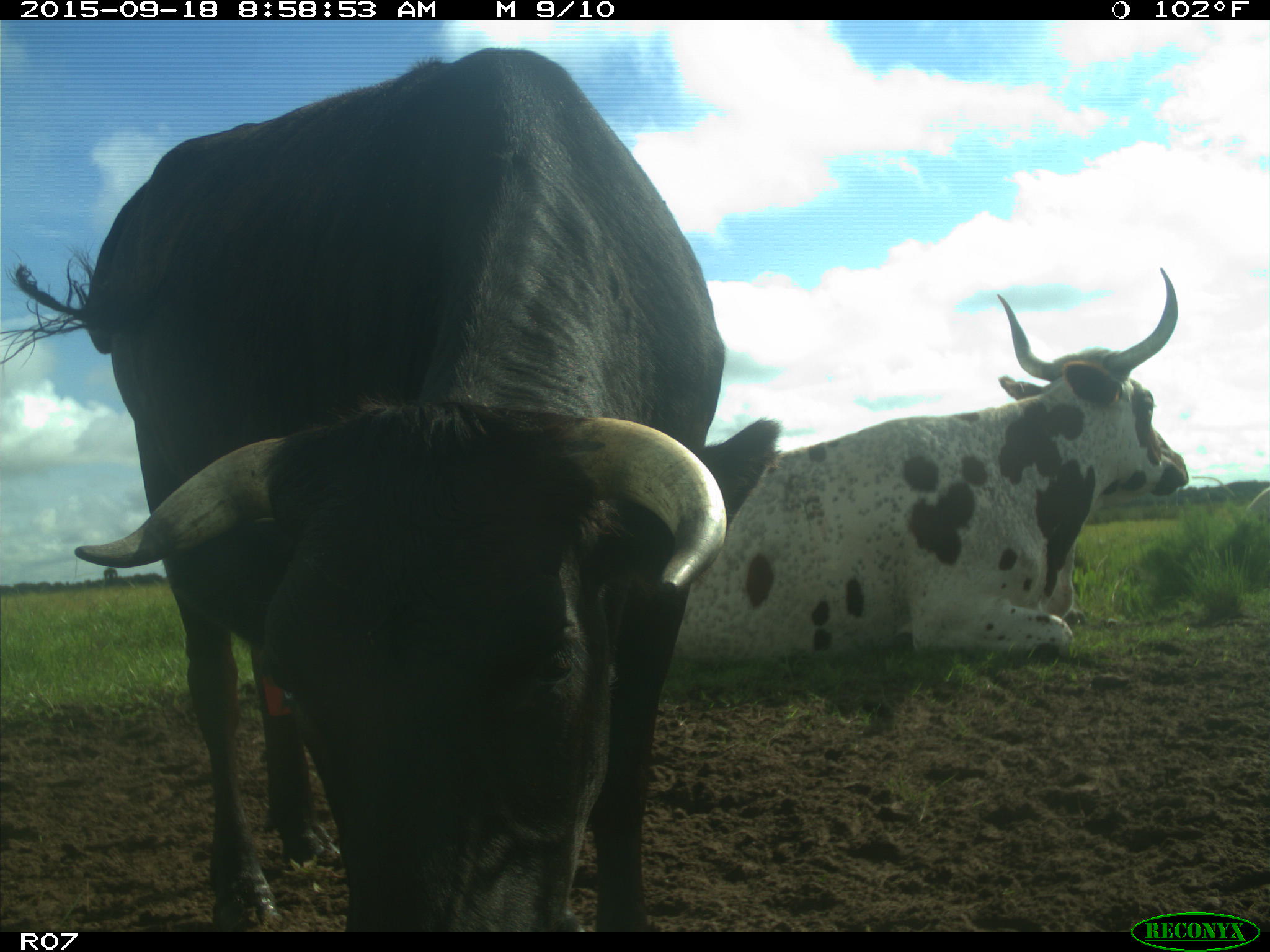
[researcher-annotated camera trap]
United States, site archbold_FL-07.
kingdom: Animalia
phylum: Chordata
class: Mammalia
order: Artiodactyla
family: Bovidae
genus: Bos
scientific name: Bos taurus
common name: domestic cow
Bos taurus (domestic cow).